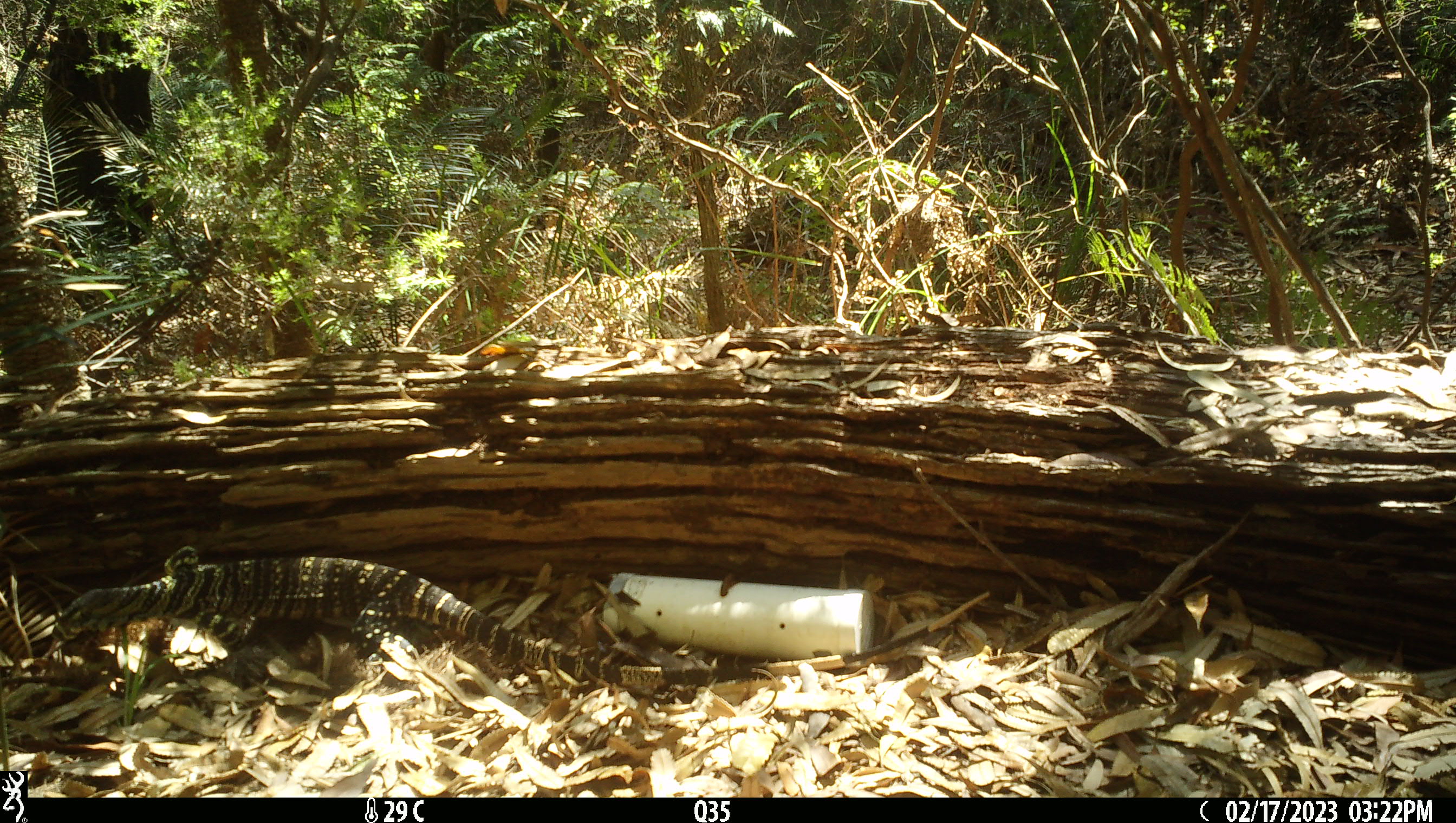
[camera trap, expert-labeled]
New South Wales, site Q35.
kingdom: Animalia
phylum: Chordata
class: Reptilia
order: Squamata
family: Varanidae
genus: Varanus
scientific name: Varanus varius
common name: lace monitor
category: goanna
Goanna (lace monitor) (Varanus varius).